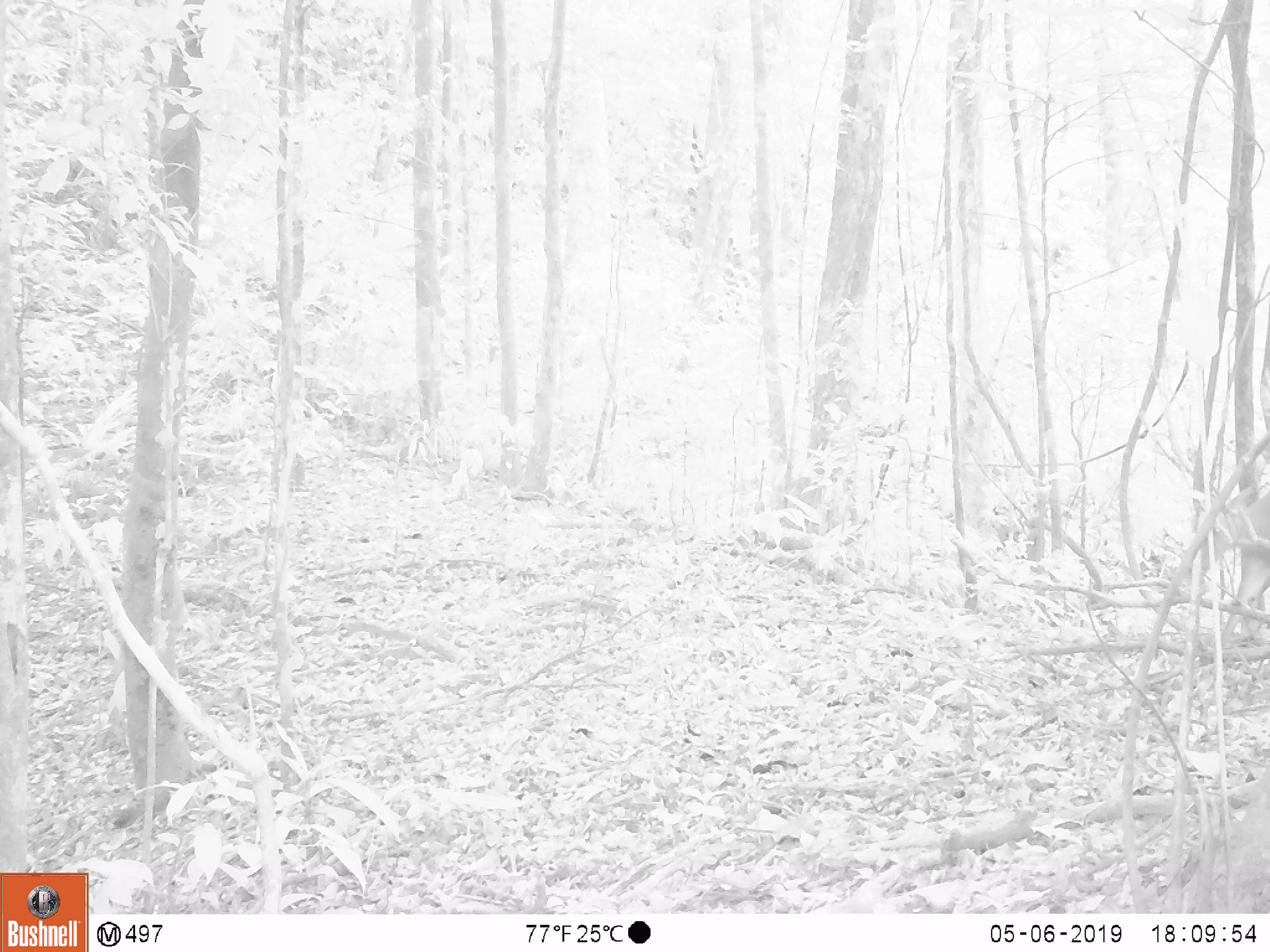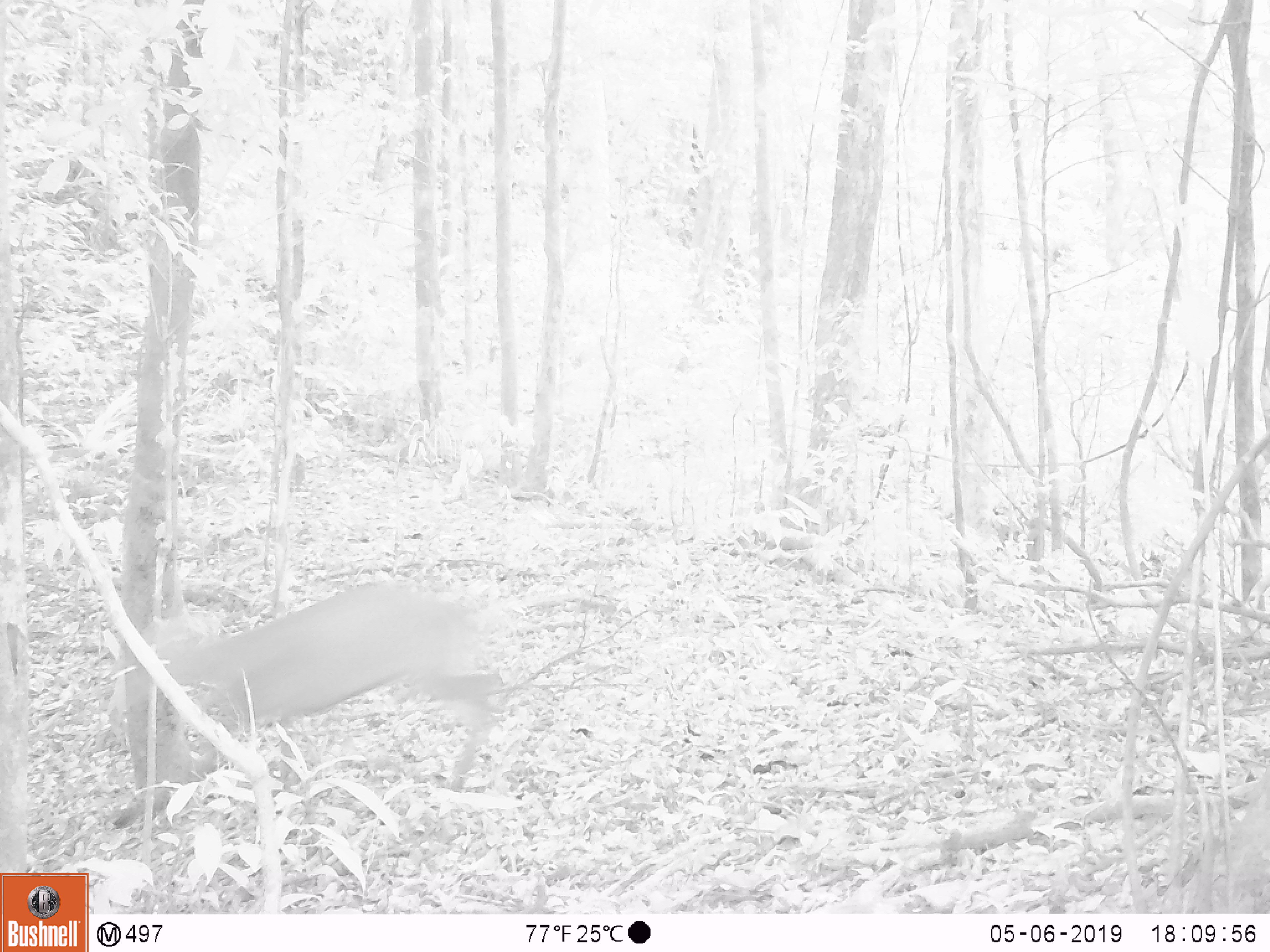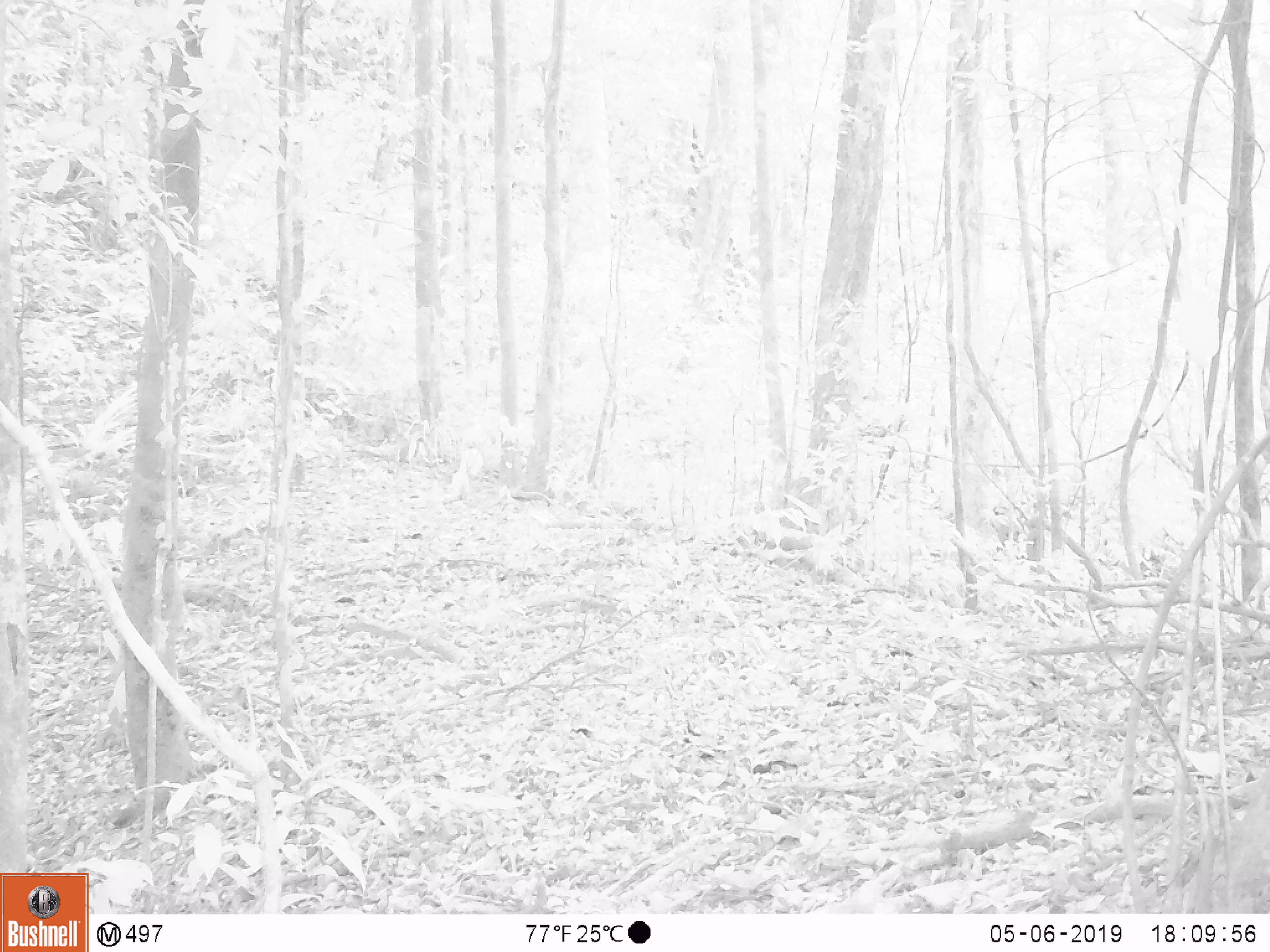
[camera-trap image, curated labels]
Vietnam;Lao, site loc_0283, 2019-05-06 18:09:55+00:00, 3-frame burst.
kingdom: Animalia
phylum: Chordata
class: Mammalia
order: Artiodactyla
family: Cervidae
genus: Muntiacus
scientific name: Muntiacus rooseveltorum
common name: roosevelt's muntjac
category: roosevelts muntjac group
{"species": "roosevelts muntjac group (roosevelt's muntjac) (Muntiacus rooseveltorum)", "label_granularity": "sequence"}